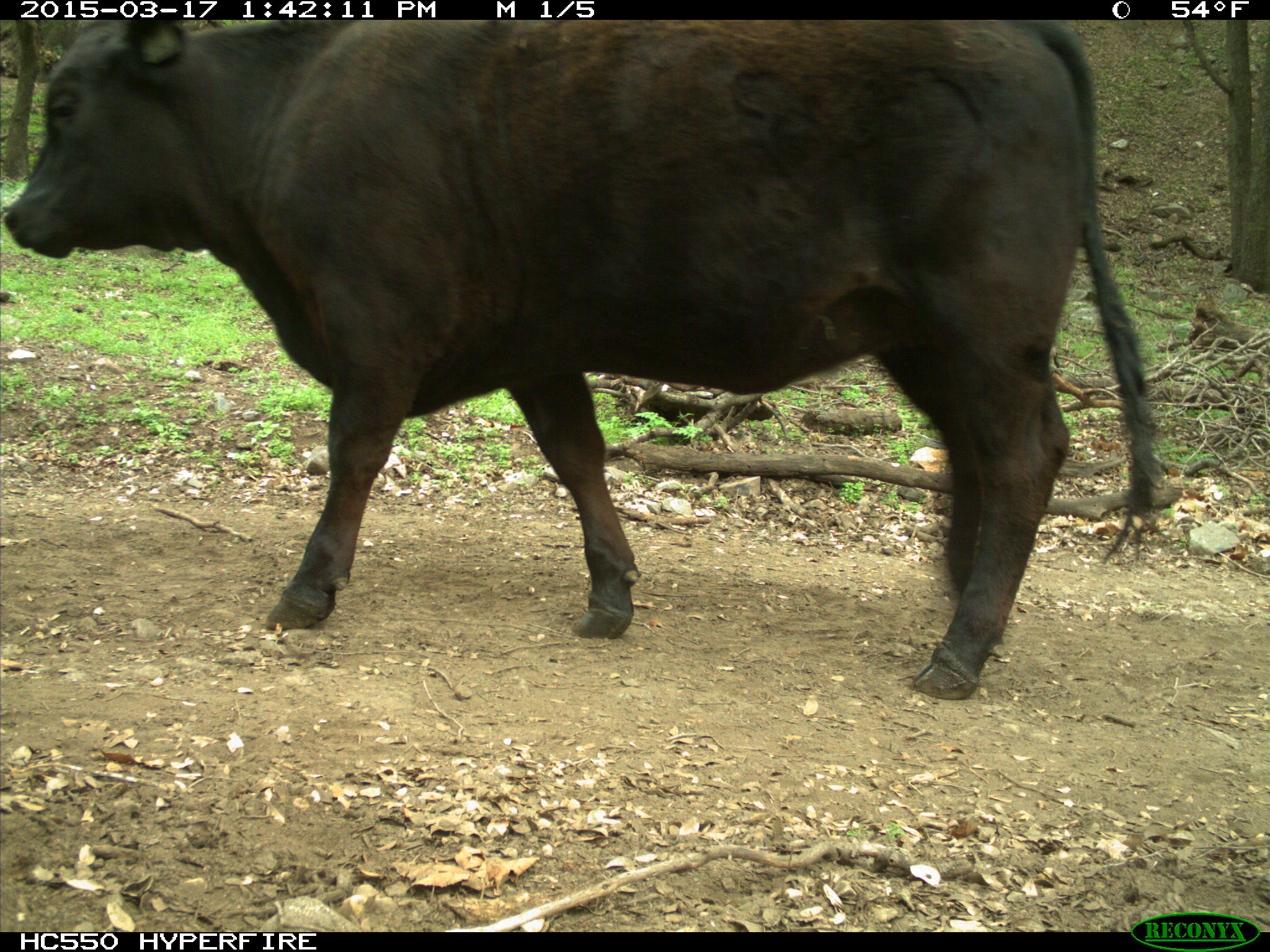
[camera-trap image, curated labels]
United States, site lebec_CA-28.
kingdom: Animalia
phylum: Chordata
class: Mammalia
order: Artiodactyla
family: Bovidae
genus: Bos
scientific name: Bos taurus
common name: domestic cow